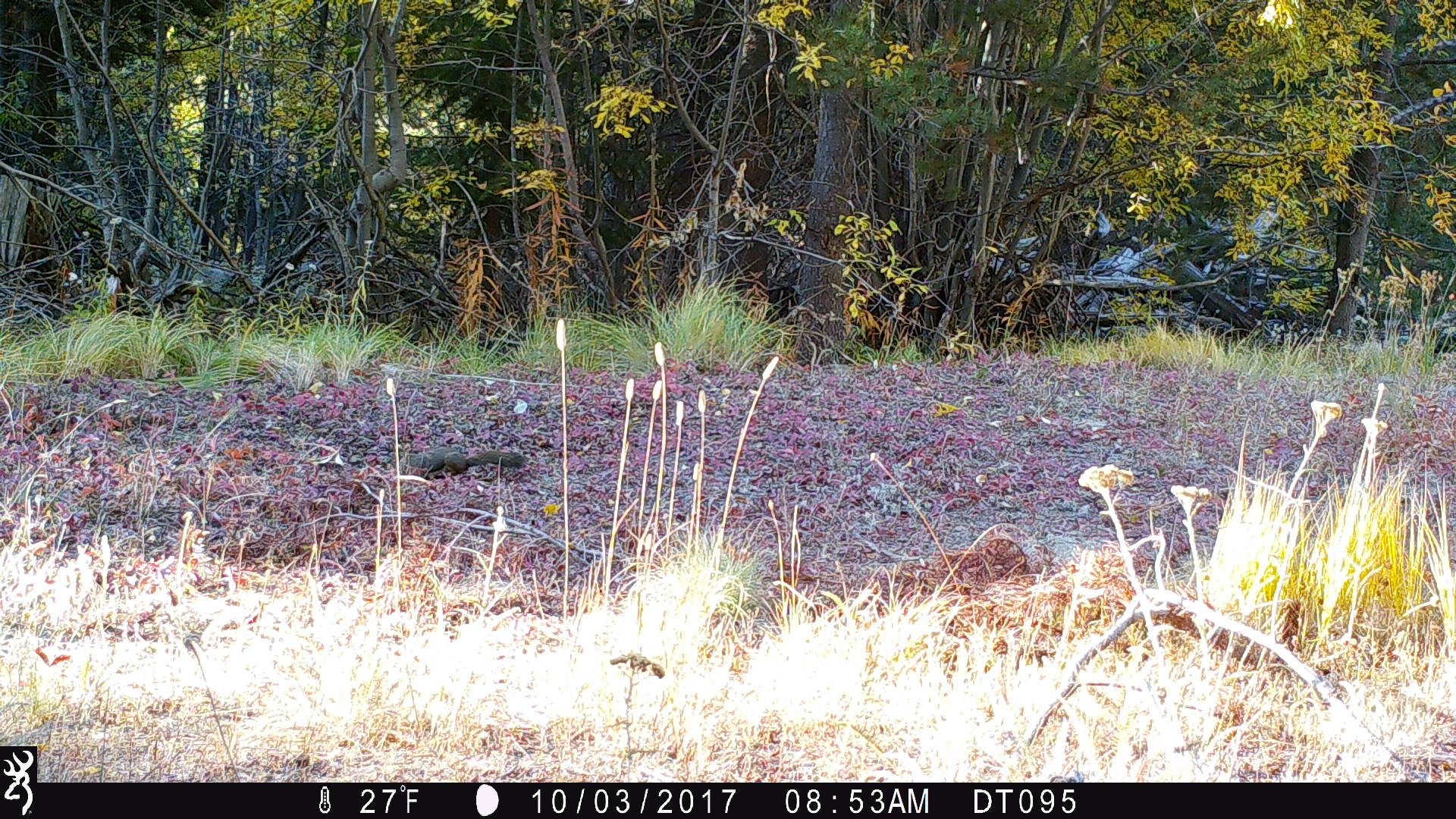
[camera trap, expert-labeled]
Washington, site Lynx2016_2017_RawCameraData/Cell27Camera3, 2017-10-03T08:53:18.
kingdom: Animalia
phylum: Chordata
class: Mammalia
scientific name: Mammalia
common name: small mammal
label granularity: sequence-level